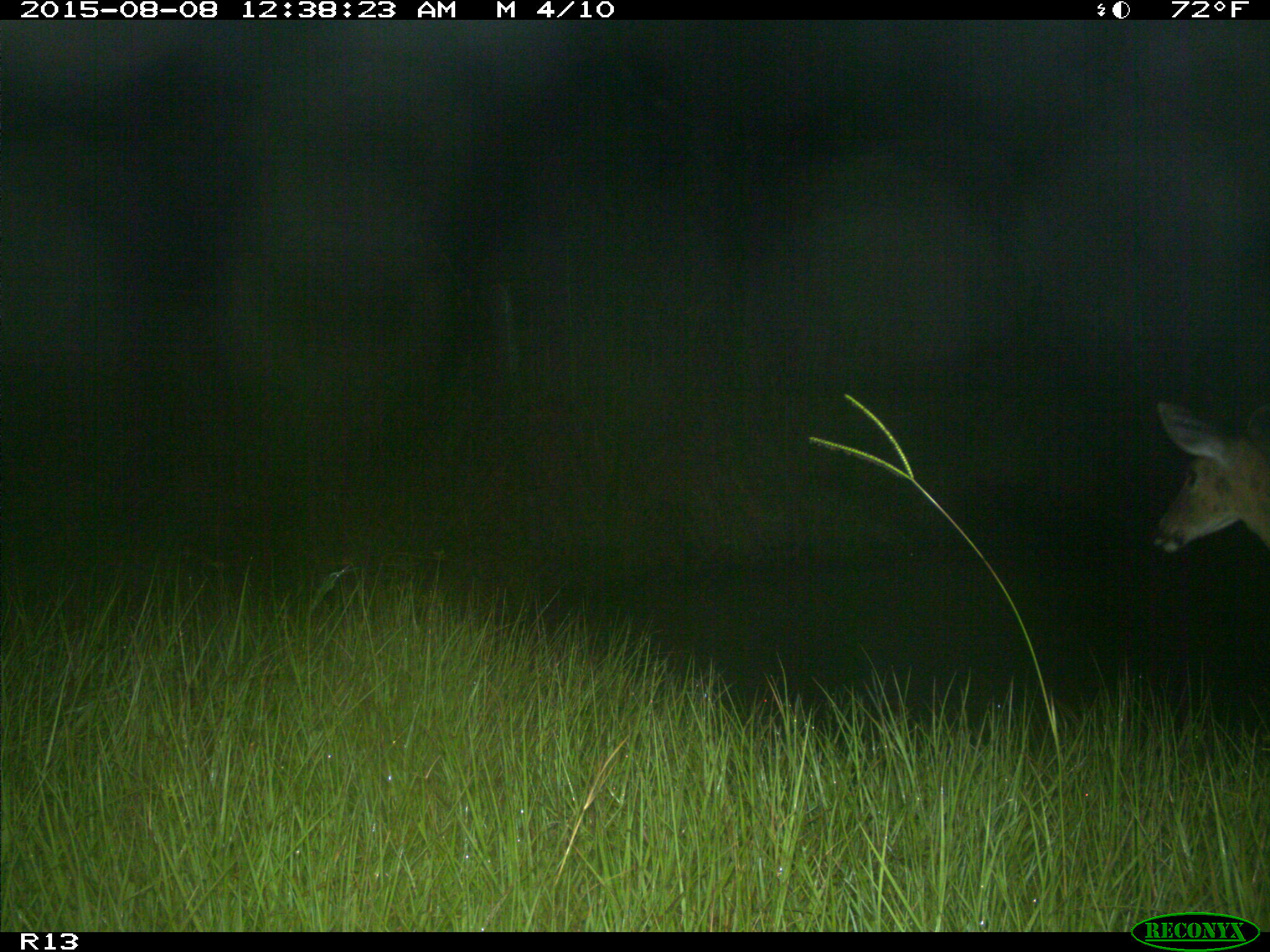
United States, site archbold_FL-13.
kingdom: Animalia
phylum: Chordata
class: Mammalia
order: Artiodactyla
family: Cervidae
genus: Odocoileus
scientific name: Odocoileus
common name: deer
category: unidentified deer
Unidentified deer (deer) (Odocoileus).